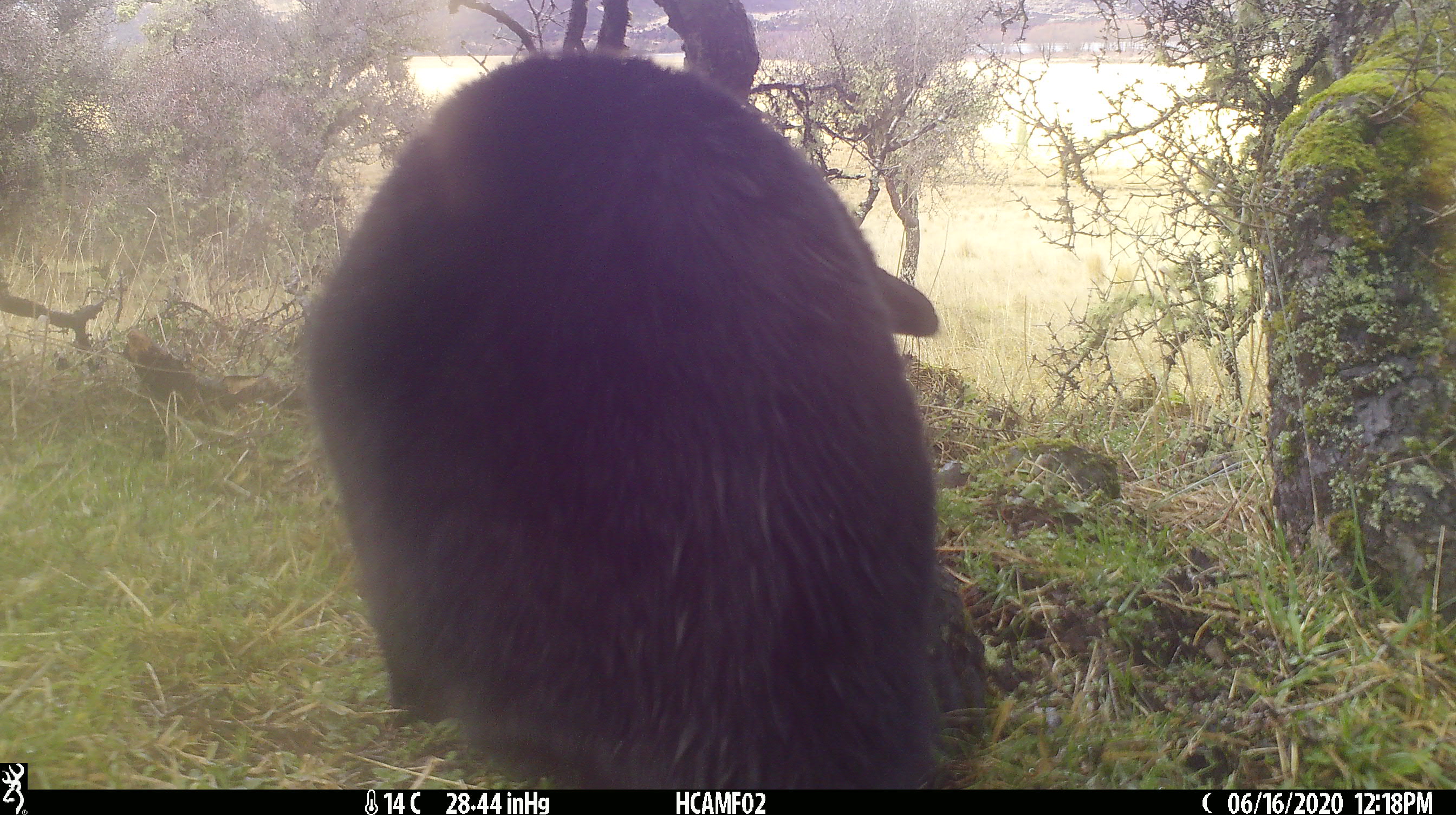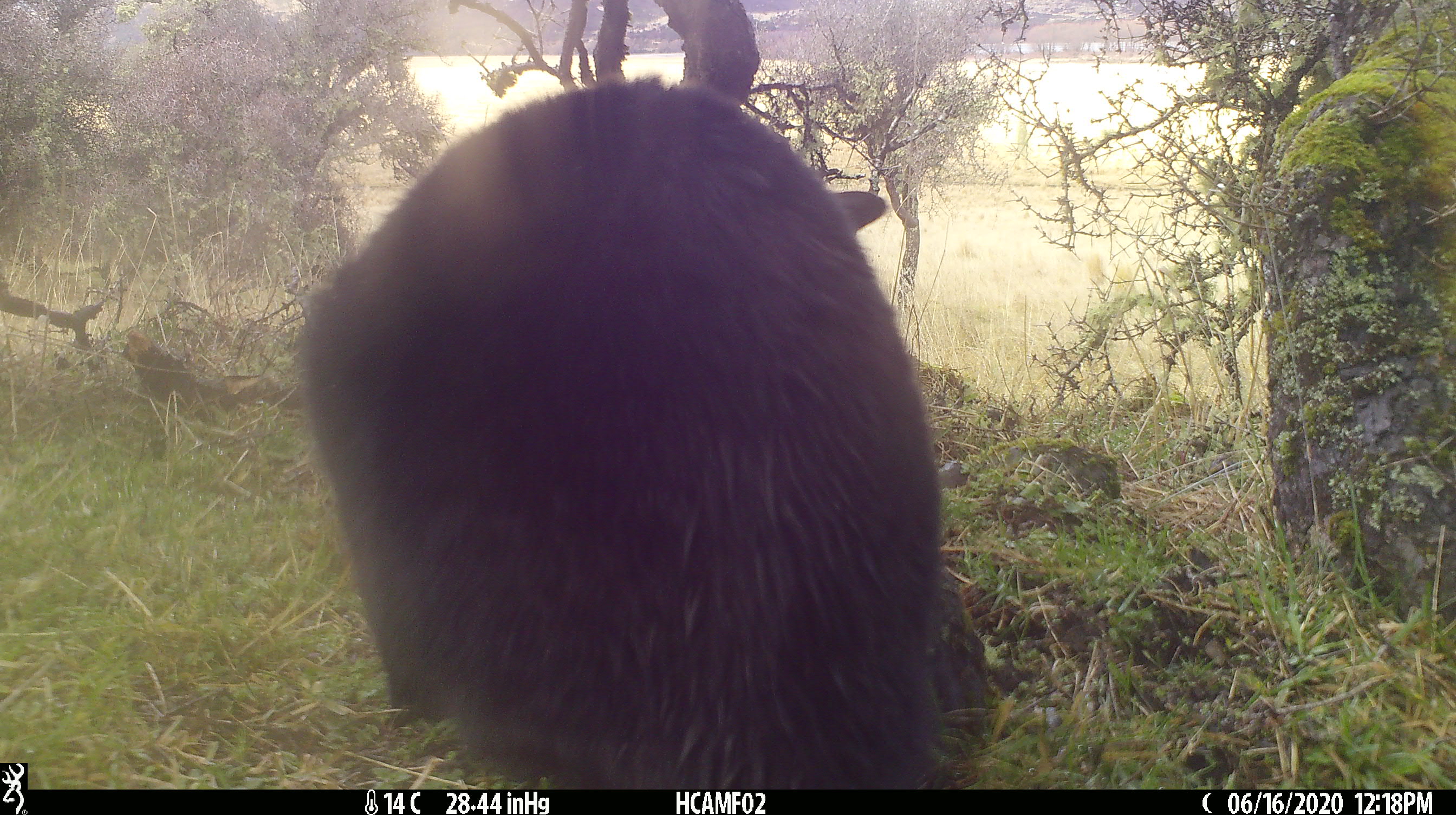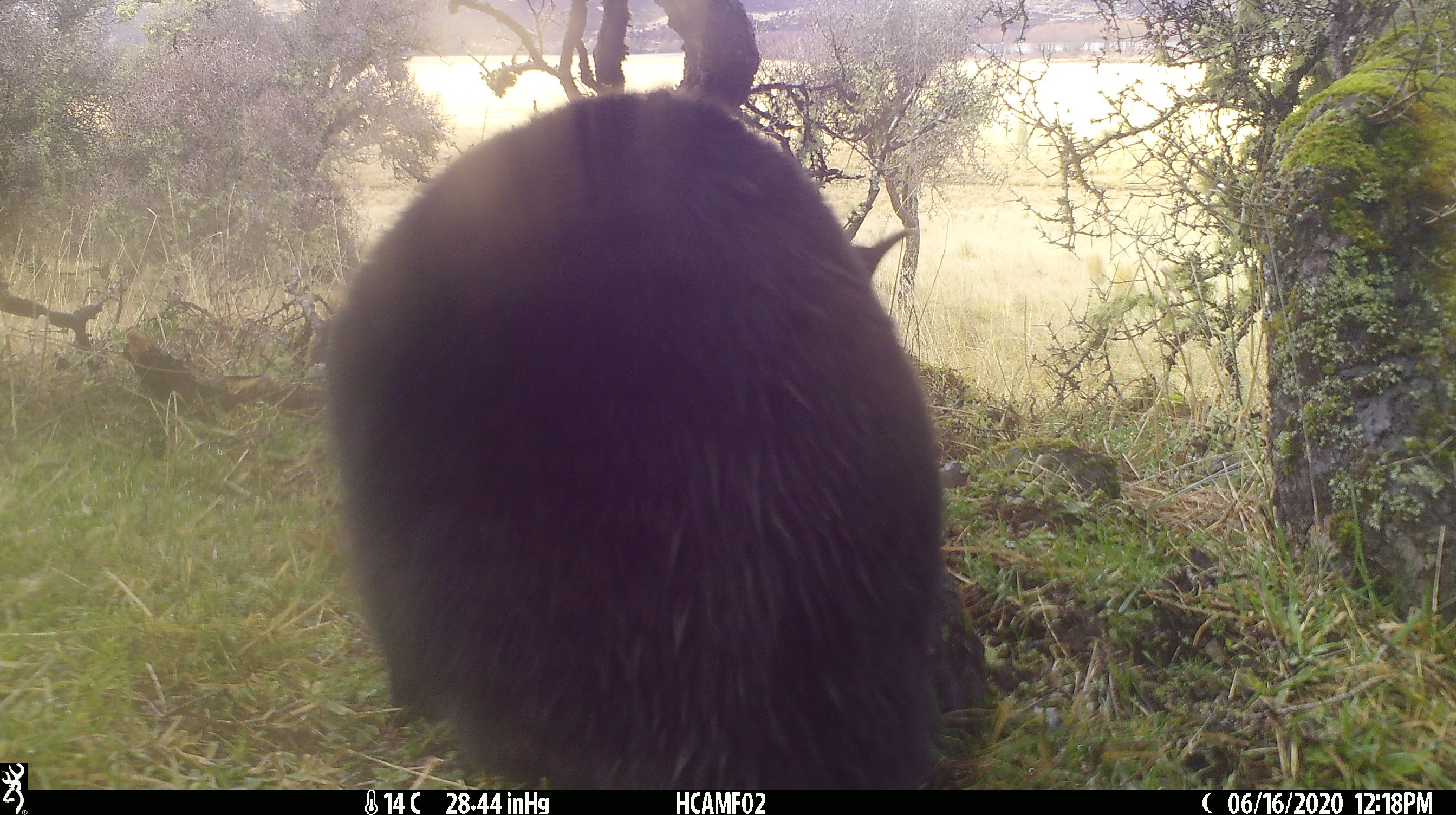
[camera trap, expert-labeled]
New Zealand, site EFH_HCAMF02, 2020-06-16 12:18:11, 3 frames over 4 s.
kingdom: Animalia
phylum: Chordata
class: Mammalia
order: Carnivora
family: Felidae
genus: Felis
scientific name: Felis catus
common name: domestic cat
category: cat